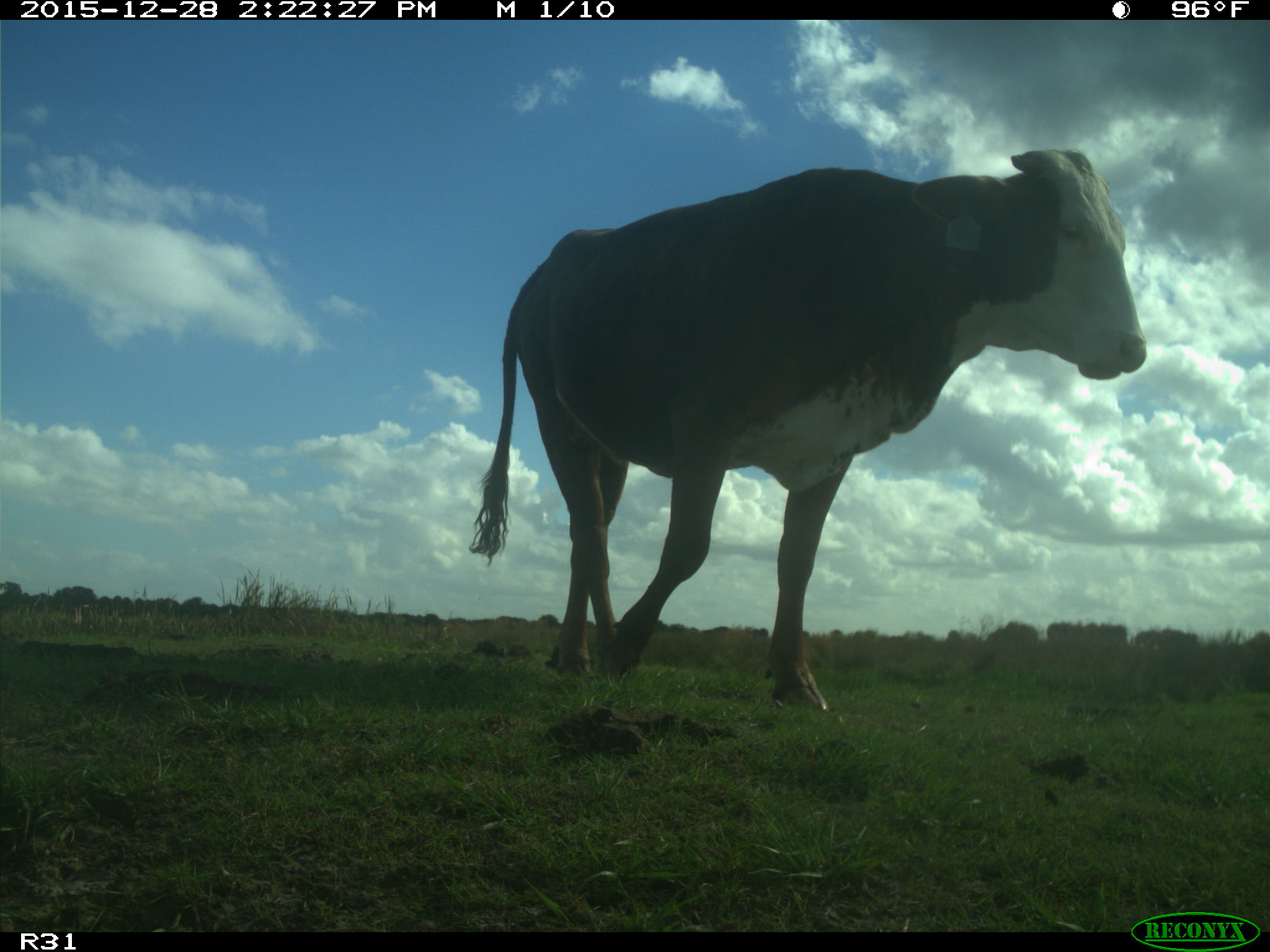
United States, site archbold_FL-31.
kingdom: Animalia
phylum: Chordata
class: Mammalia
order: Artiodactyla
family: Bovidae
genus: Bos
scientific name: Bos taurus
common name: domestic cow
Bos taurus (domestic cow).